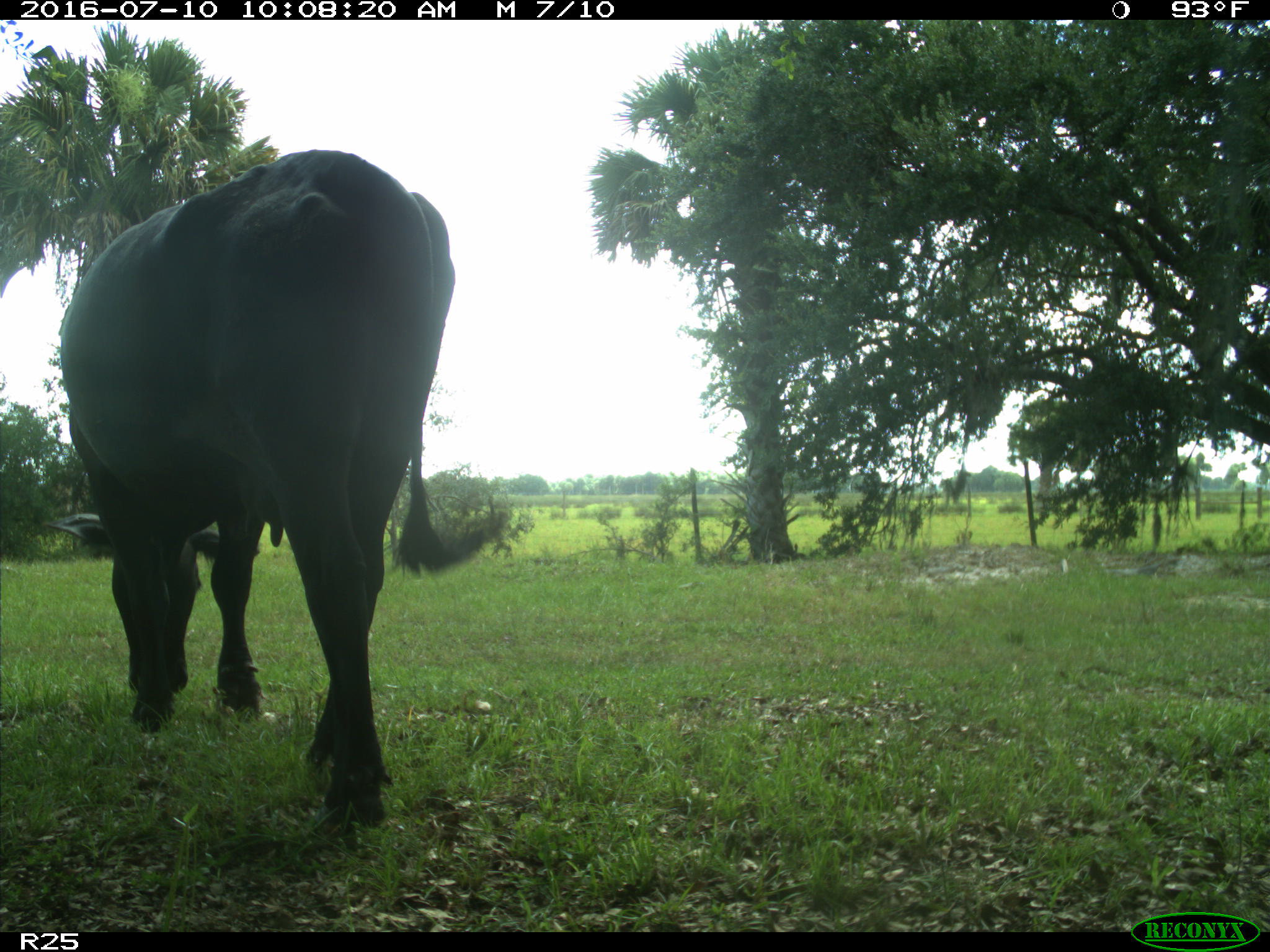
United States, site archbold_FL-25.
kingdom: Animalia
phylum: Chordata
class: Mammalia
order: Artiodactyla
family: Bovidae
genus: Bos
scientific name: Bos taurus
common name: domestic cow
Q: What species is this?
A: Bos taurus (domestic cow).